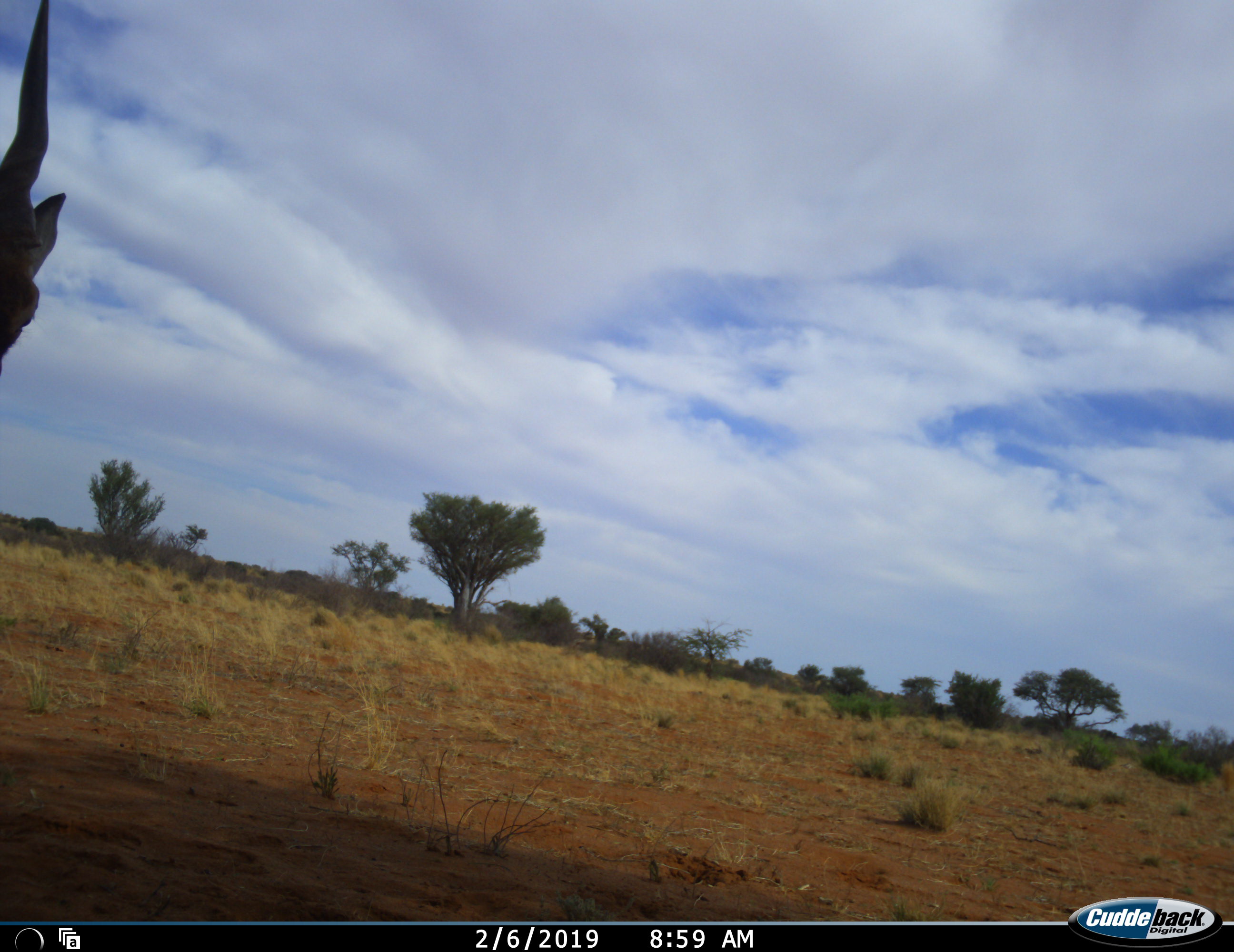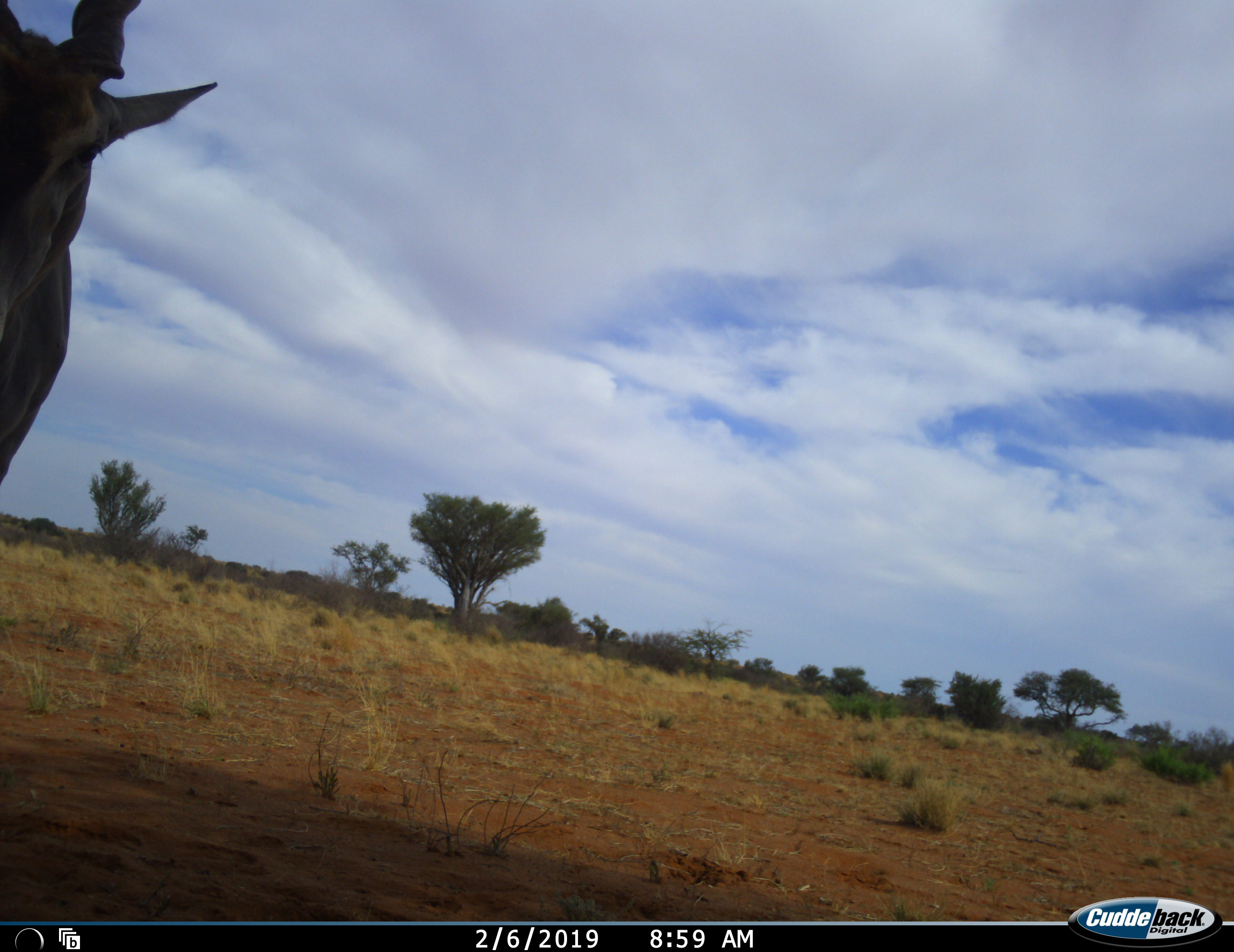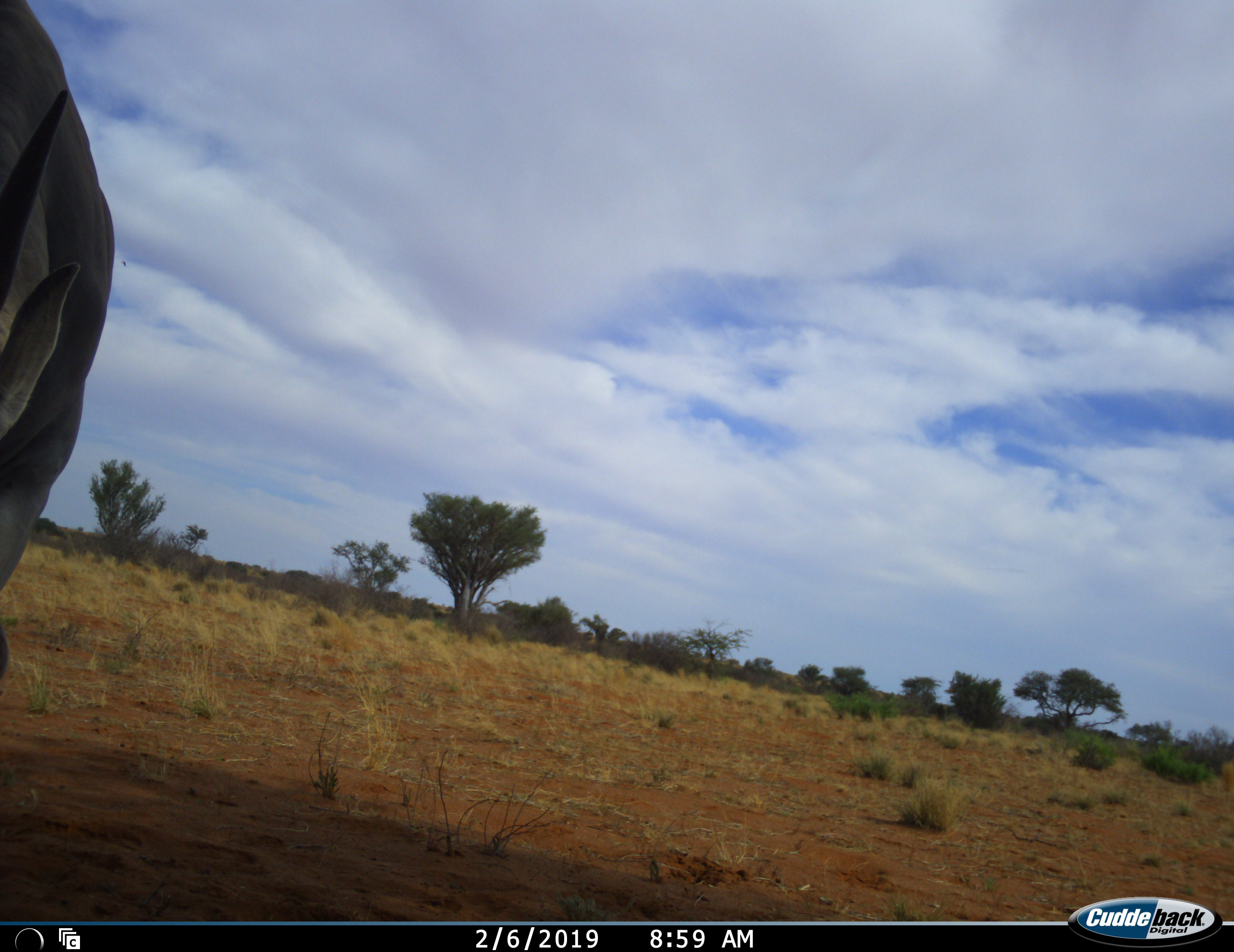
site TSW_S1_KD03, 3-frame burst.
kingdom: Animalia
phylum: Chordata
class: Mammalia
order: Artiodactyla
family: Bovidae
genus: Tragelaphus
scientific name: Tragelaphus oryx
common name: eland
Eland (Tragelaphus oryx), count 1. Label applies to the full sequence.